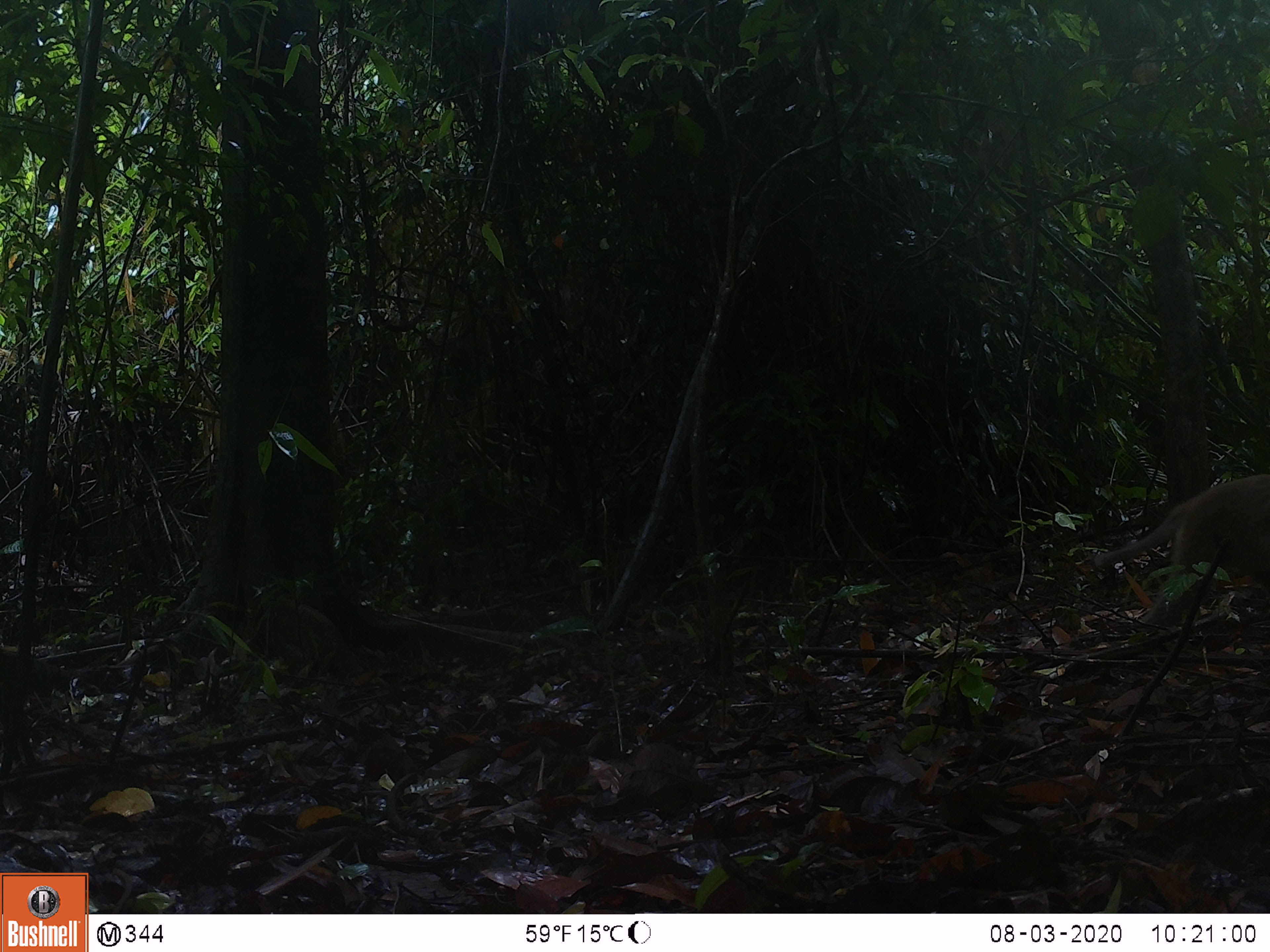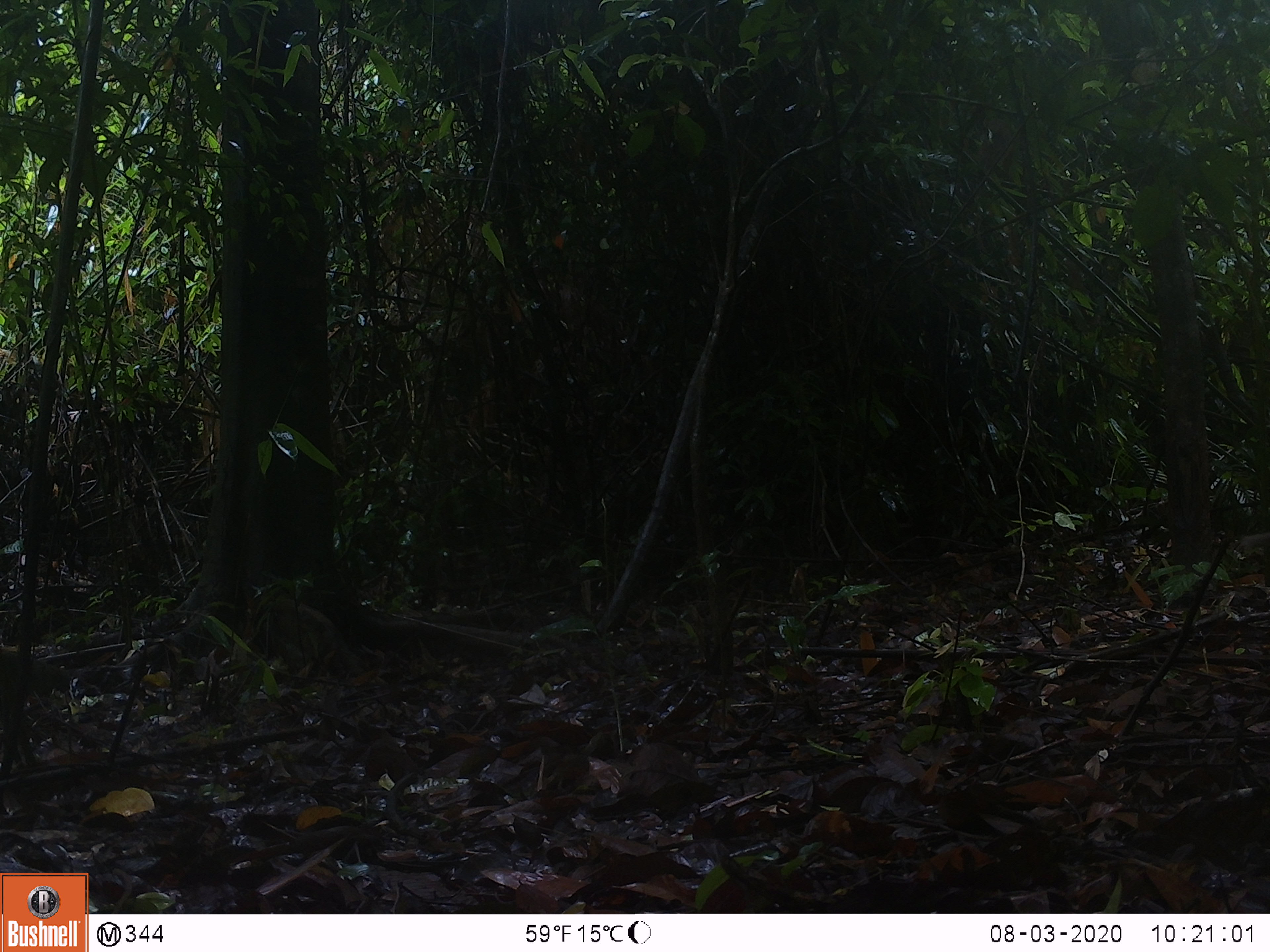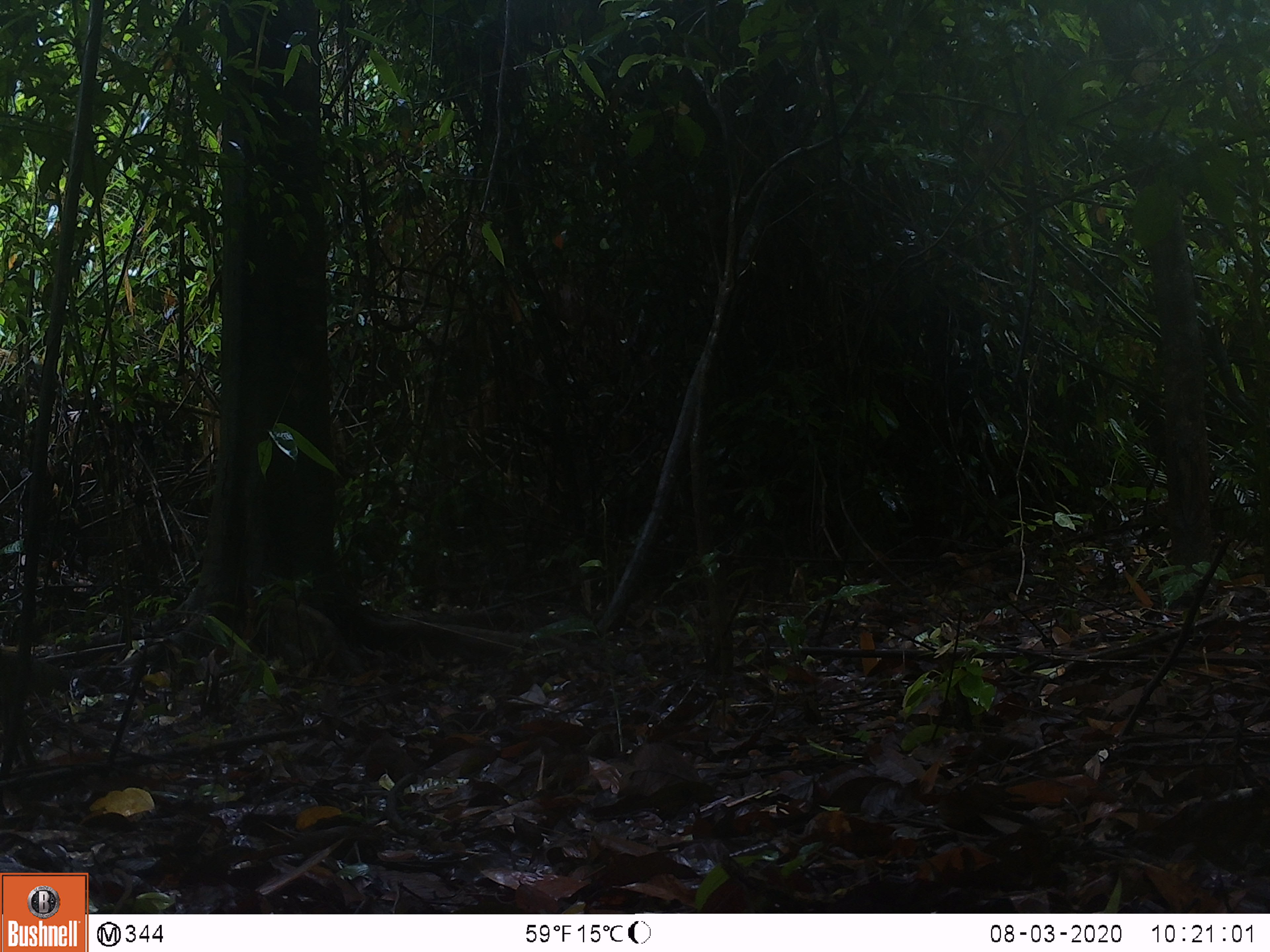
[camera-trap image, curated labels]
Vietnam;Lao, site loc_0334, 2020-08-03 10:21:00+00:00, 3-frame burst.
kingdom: Animalia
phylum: Chordata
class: Mammalia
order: Primates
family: Cercopithecidae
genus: Macaca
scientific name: Macaca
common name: macaques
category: assam or rhesus macaque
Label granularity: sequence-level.